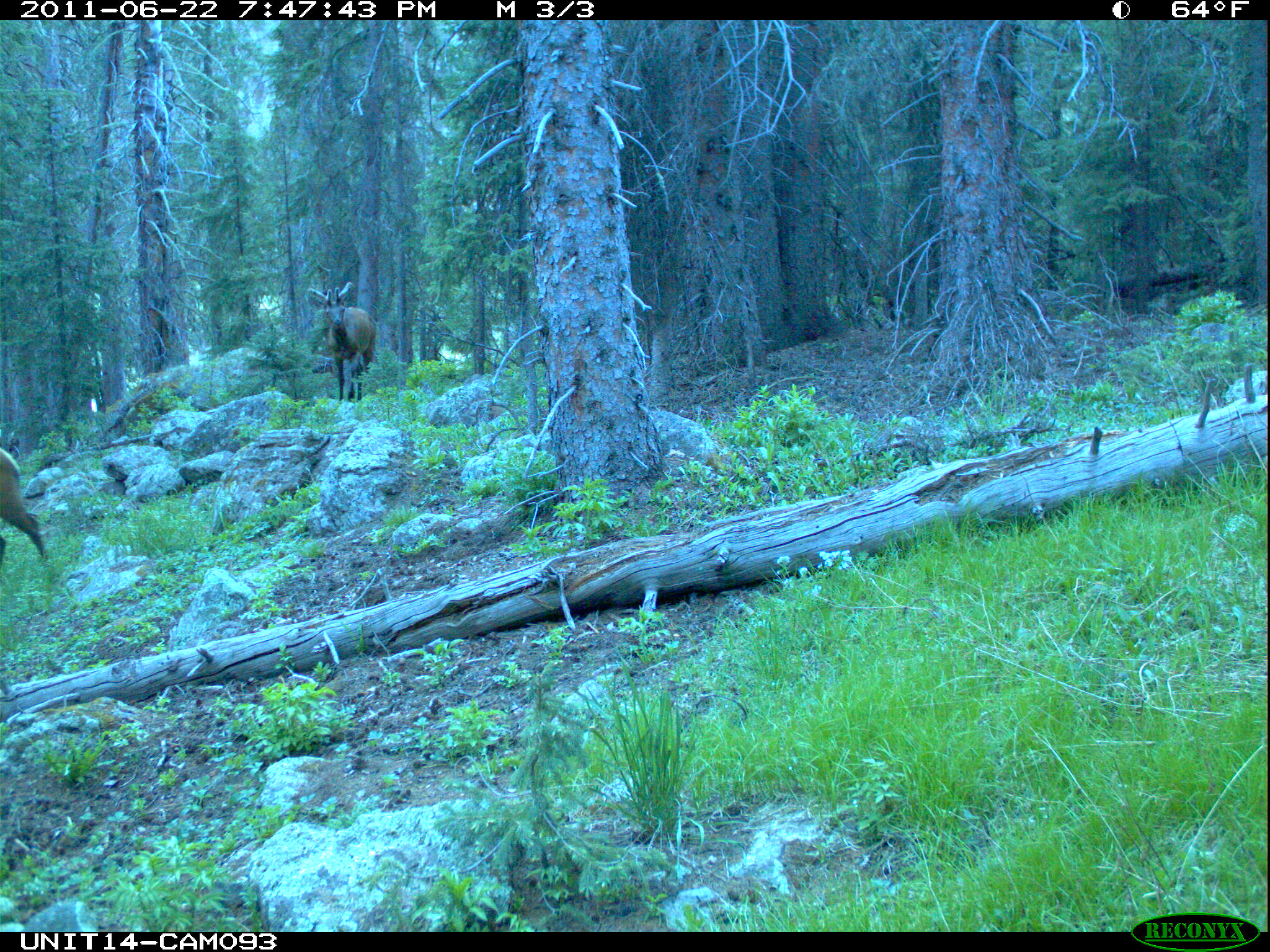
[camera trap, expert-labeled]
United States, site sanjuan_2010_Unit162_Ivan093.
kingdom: Animalia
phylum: Chordata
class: Mammalia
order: Artiodactyla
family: Cervidae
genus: Cervus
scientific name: Cervus elaphus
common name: red deer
Cervus elaphus (red deer).